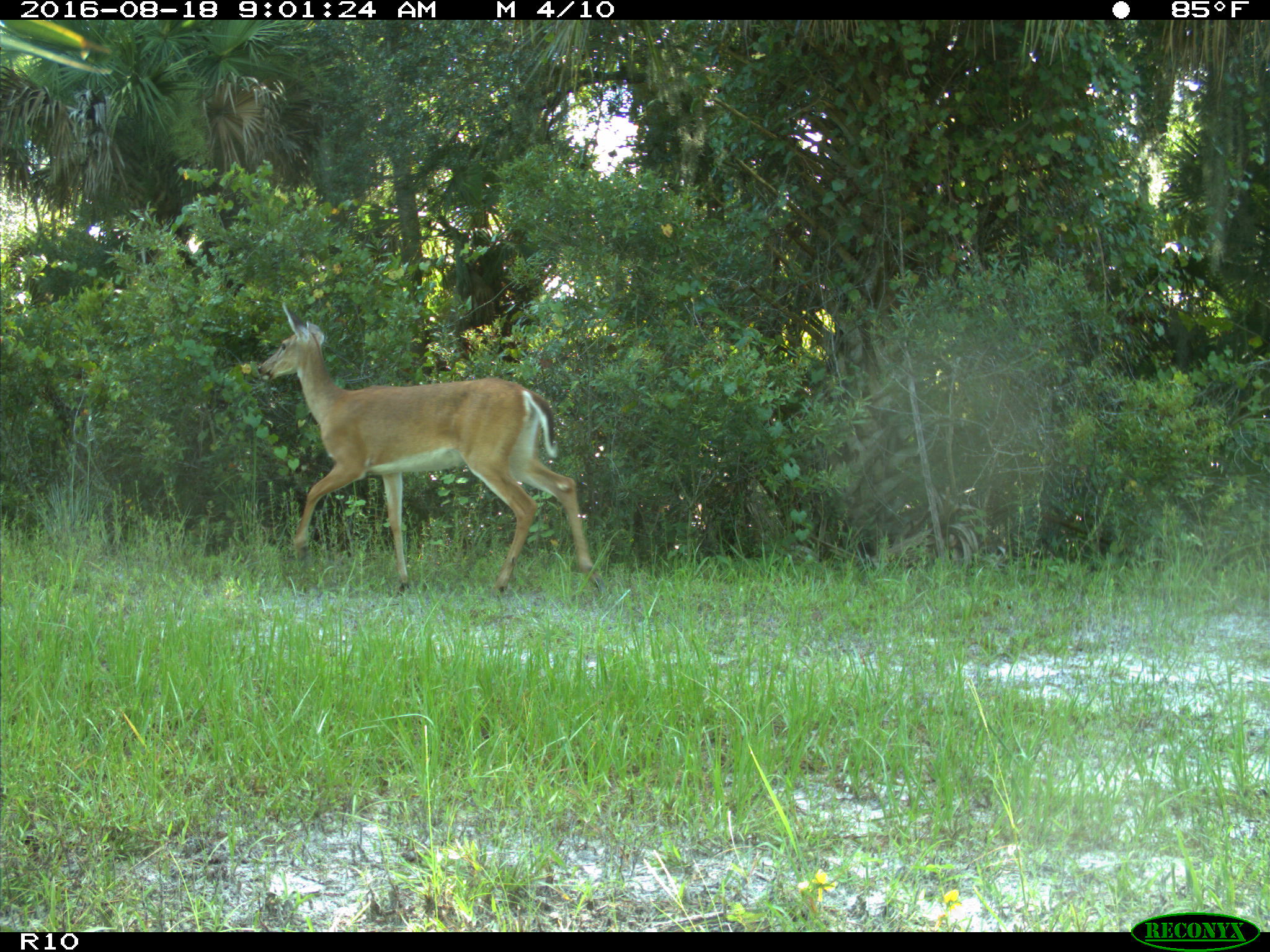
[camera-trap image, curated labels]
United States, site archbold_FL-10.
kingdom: Animalia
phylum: Chordata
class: Mammalia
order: Artiodactyla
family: Cervidae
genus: Odocoileus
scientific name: Odocoileus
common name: deer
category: unidentified deer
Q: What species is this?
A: Unidentified deer (deer) (Odocoileus).